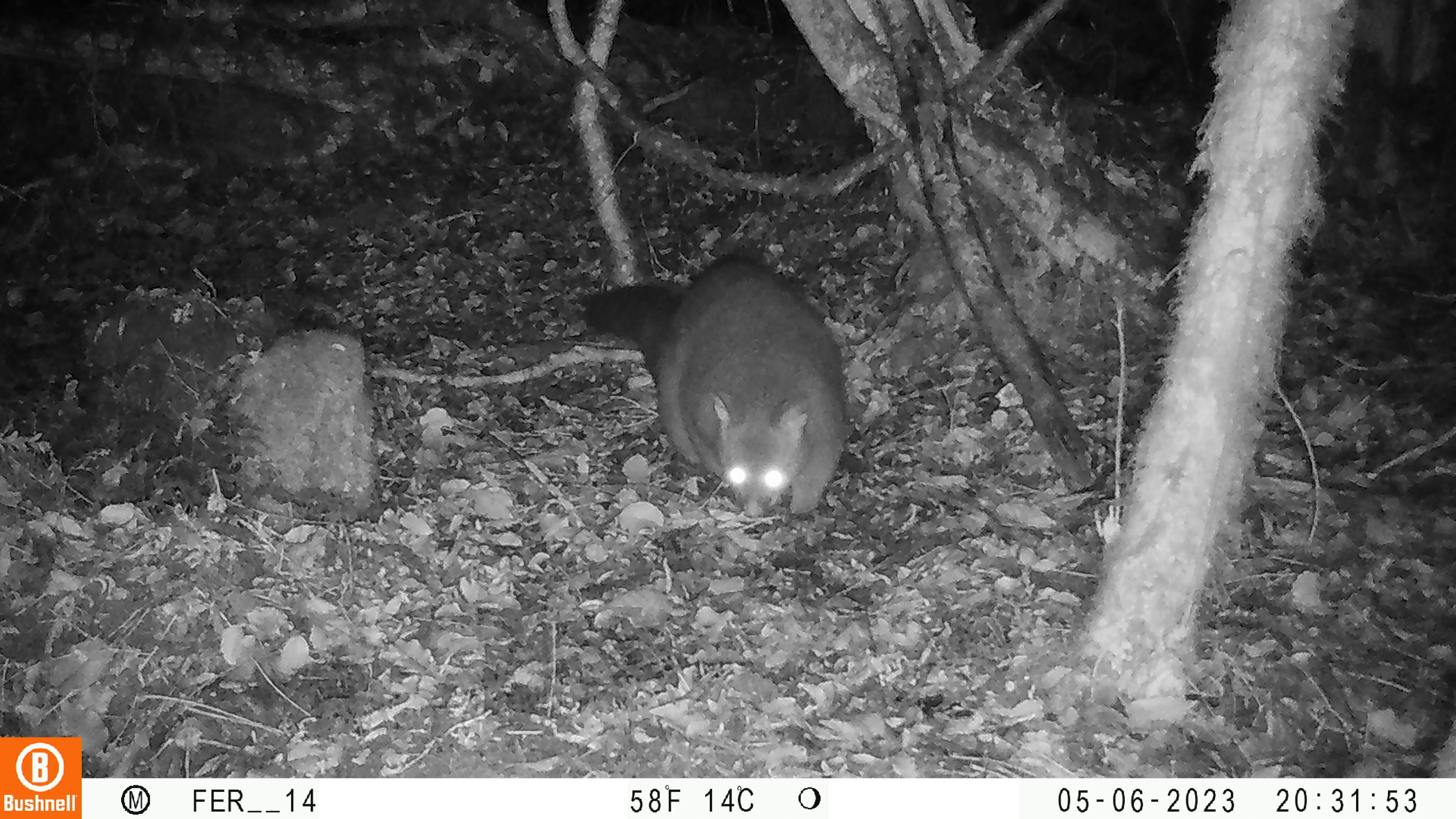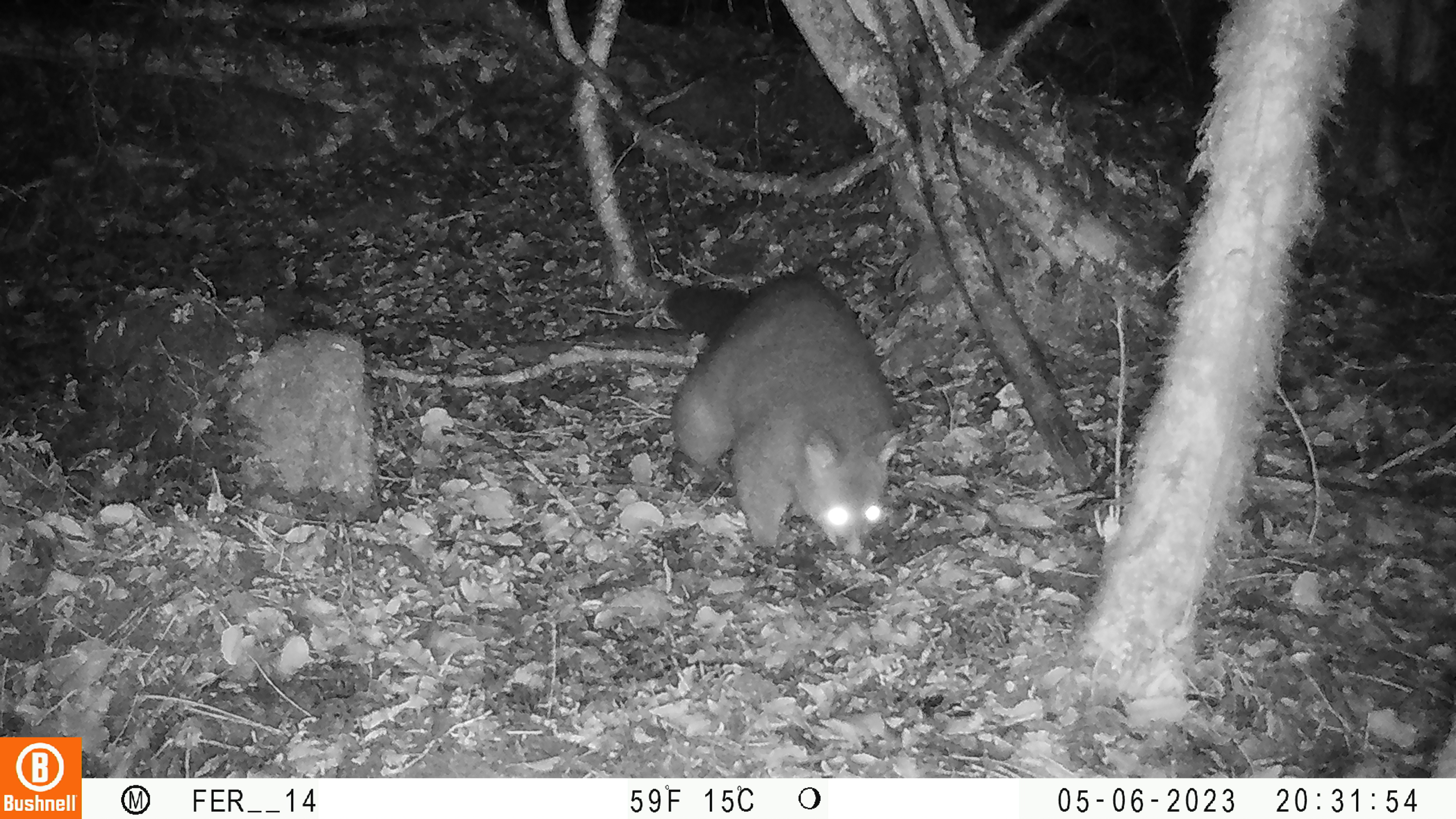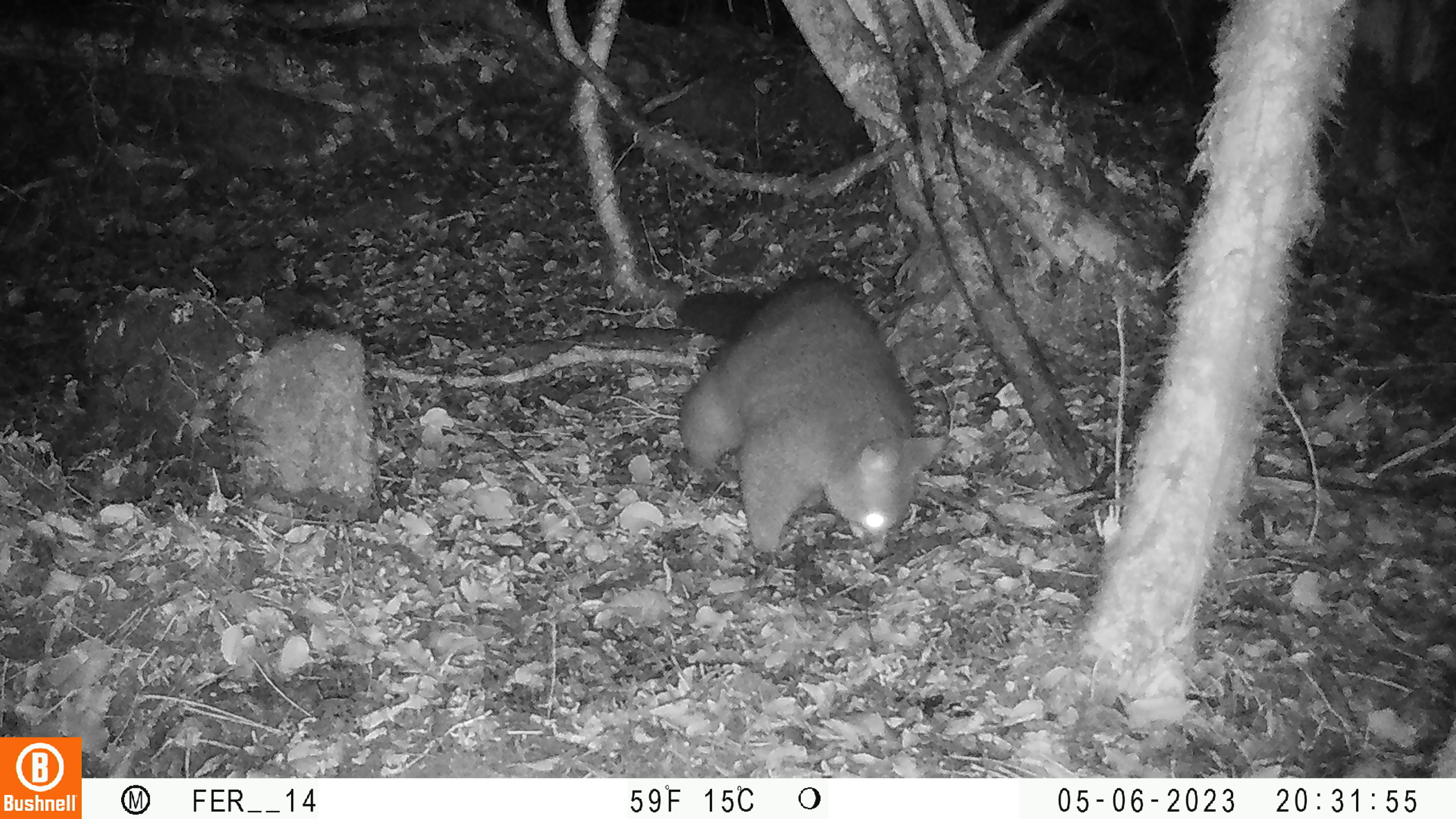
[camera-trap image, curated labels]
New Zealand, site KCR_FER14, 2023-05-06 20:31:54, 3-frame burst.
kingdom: Animalia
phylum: Chordata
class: Mammalia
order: Diprotodontia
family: Phalangeridae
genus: Trichosurus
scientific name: Trichosurus vulpecula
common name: common brushtail possum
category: possum